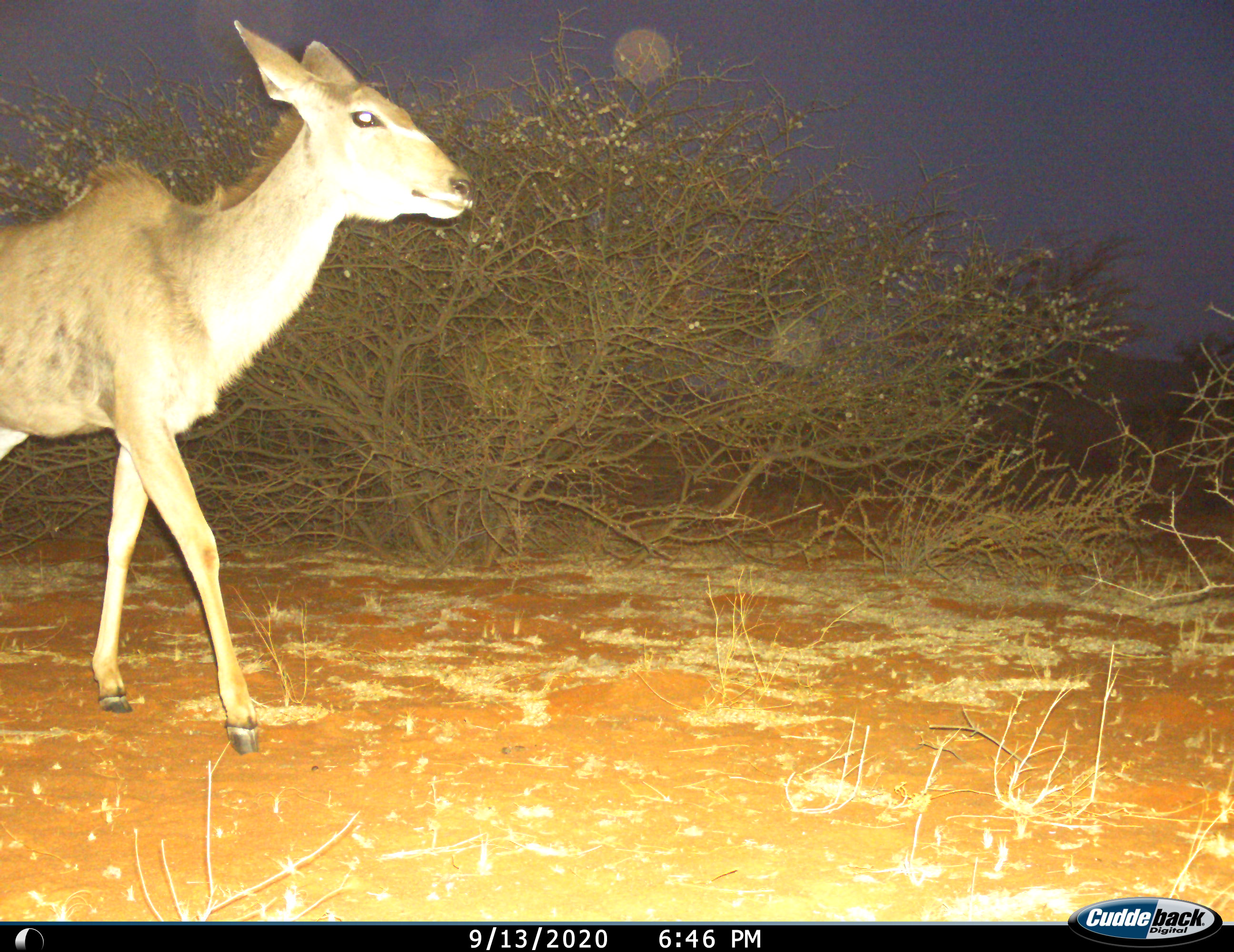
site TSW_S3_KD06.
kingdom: Animalia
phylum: Chordata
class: Mammalia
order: Artiodactyla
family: Bovidae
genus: Tragelaphus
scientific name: Tragelaphus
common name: kudu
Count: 1.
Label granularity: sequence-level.